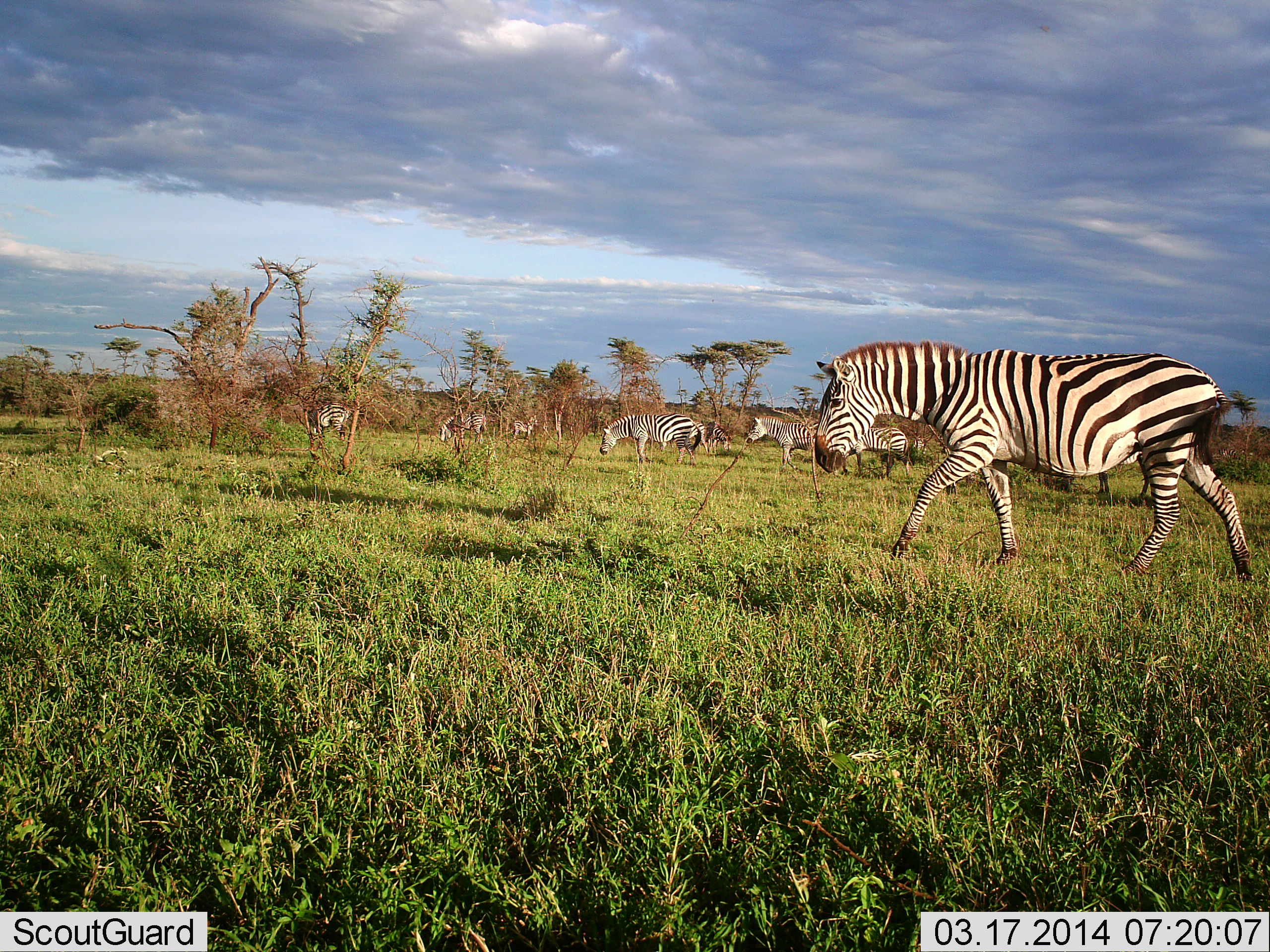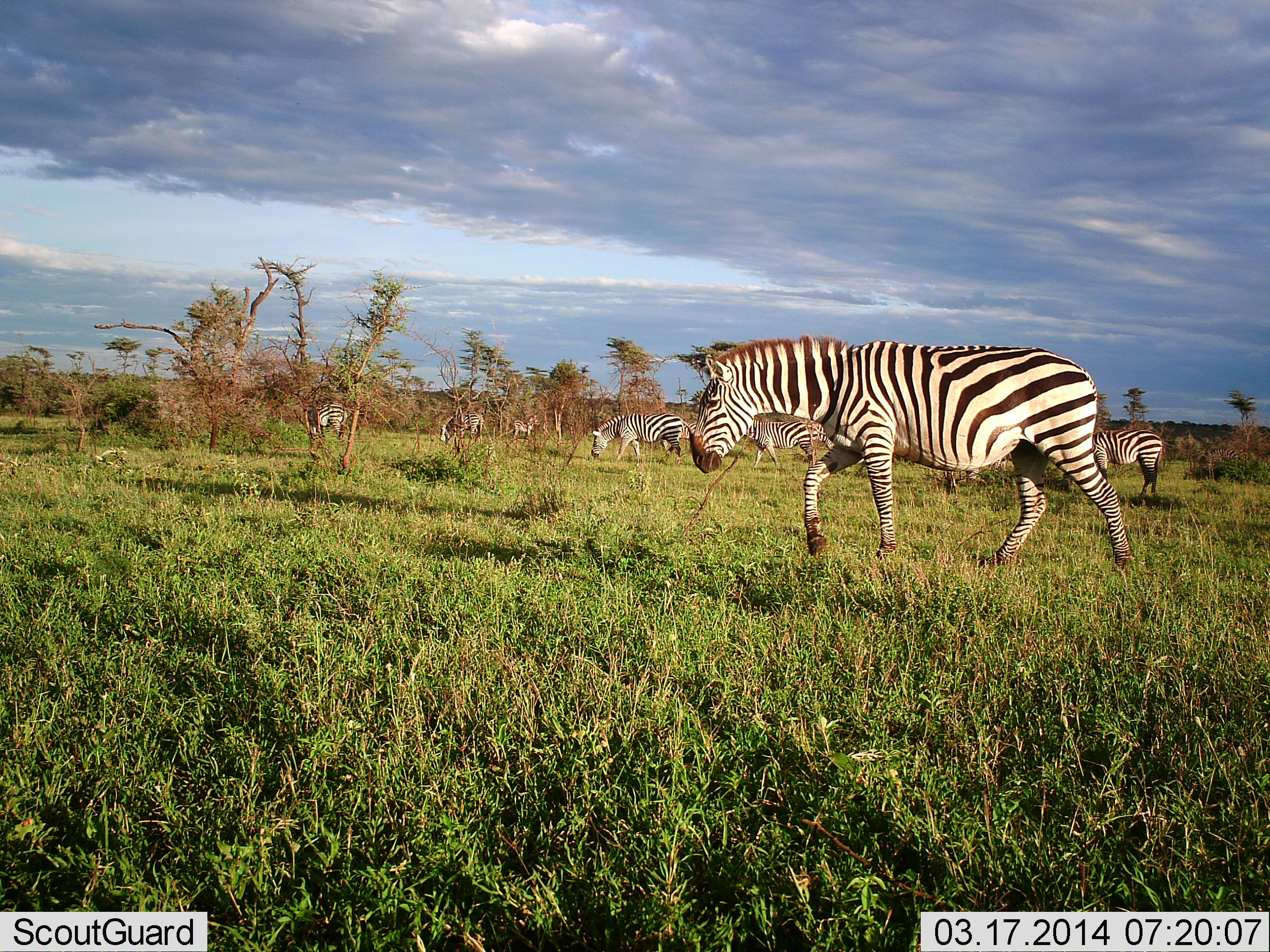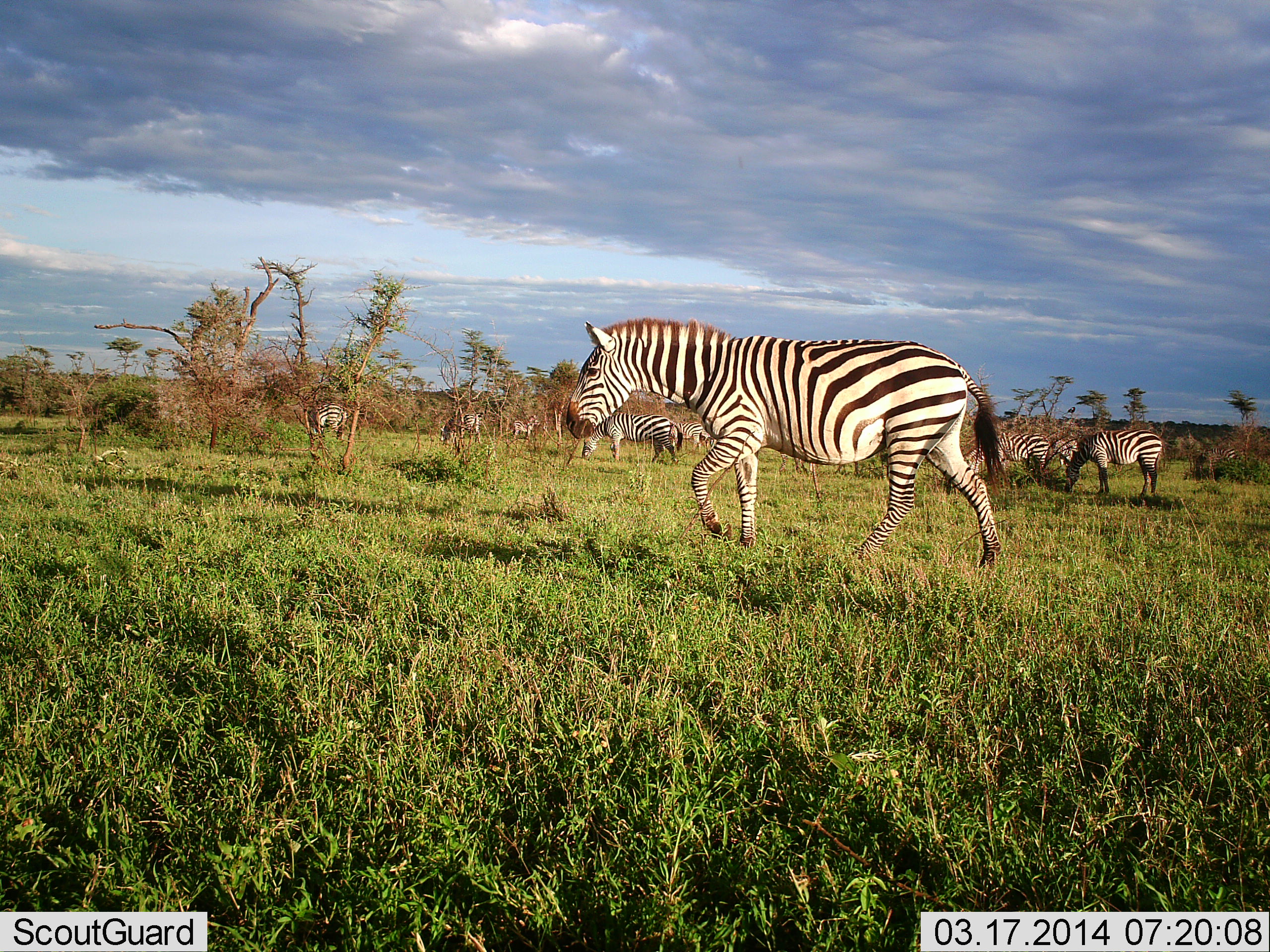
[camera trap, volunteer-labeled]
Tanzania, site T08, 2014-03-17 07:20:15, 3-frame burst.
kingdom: Animalia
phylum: Chordata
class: Mammalia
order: Perissodactyla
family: Equidae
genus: Equus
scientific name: Equus quagga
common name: plains zebra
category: zebra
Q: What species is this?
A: Zebra (plains zebra) (Equus quagga).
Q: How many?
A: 9.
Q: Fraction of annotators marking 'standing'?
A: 50%.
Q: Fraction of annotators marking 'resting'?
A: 0%.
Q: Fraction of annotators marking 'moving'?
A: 100%.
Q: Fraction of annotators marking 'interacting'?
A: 0%.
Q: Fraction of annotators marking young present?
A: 0%.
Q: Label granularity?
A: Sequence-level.